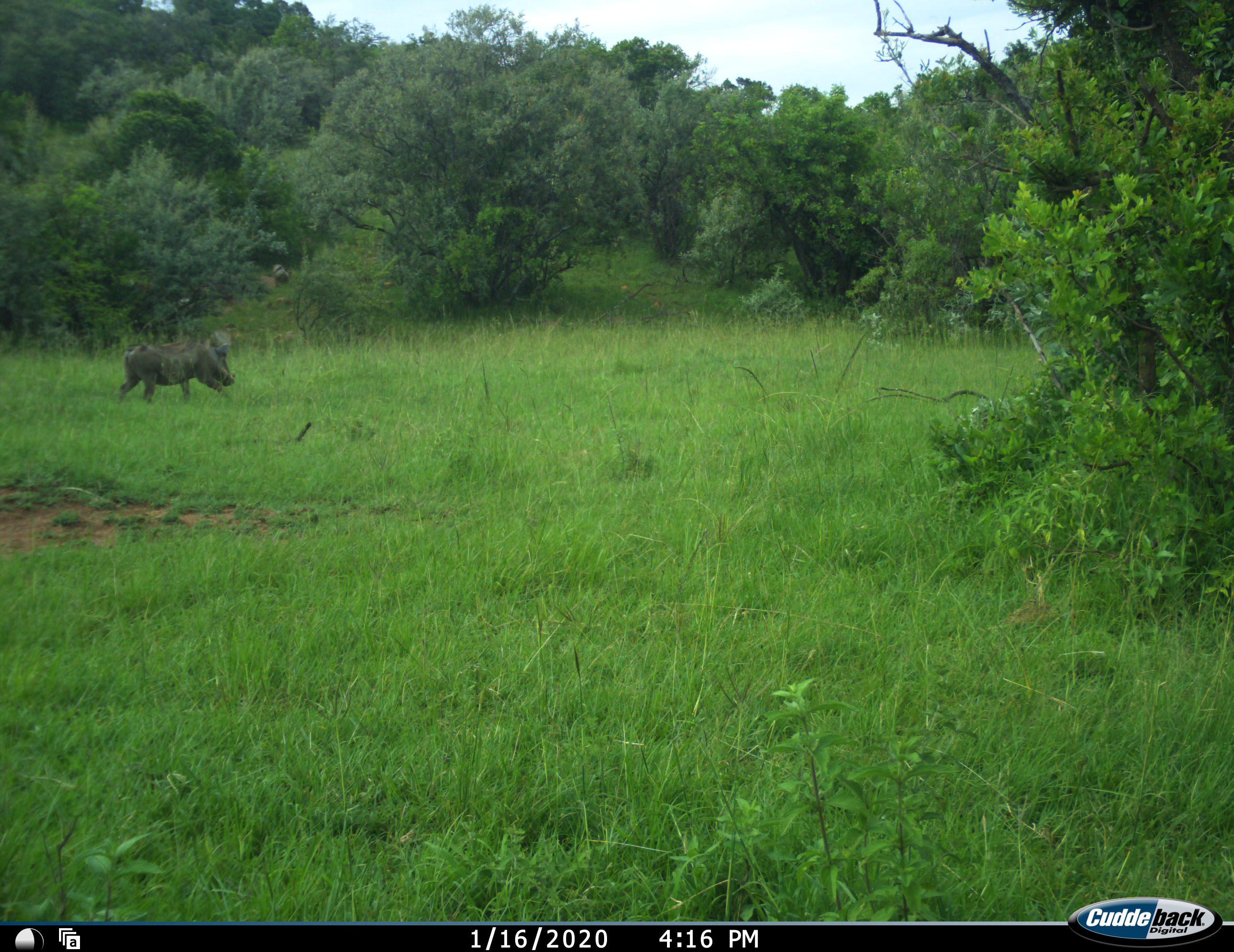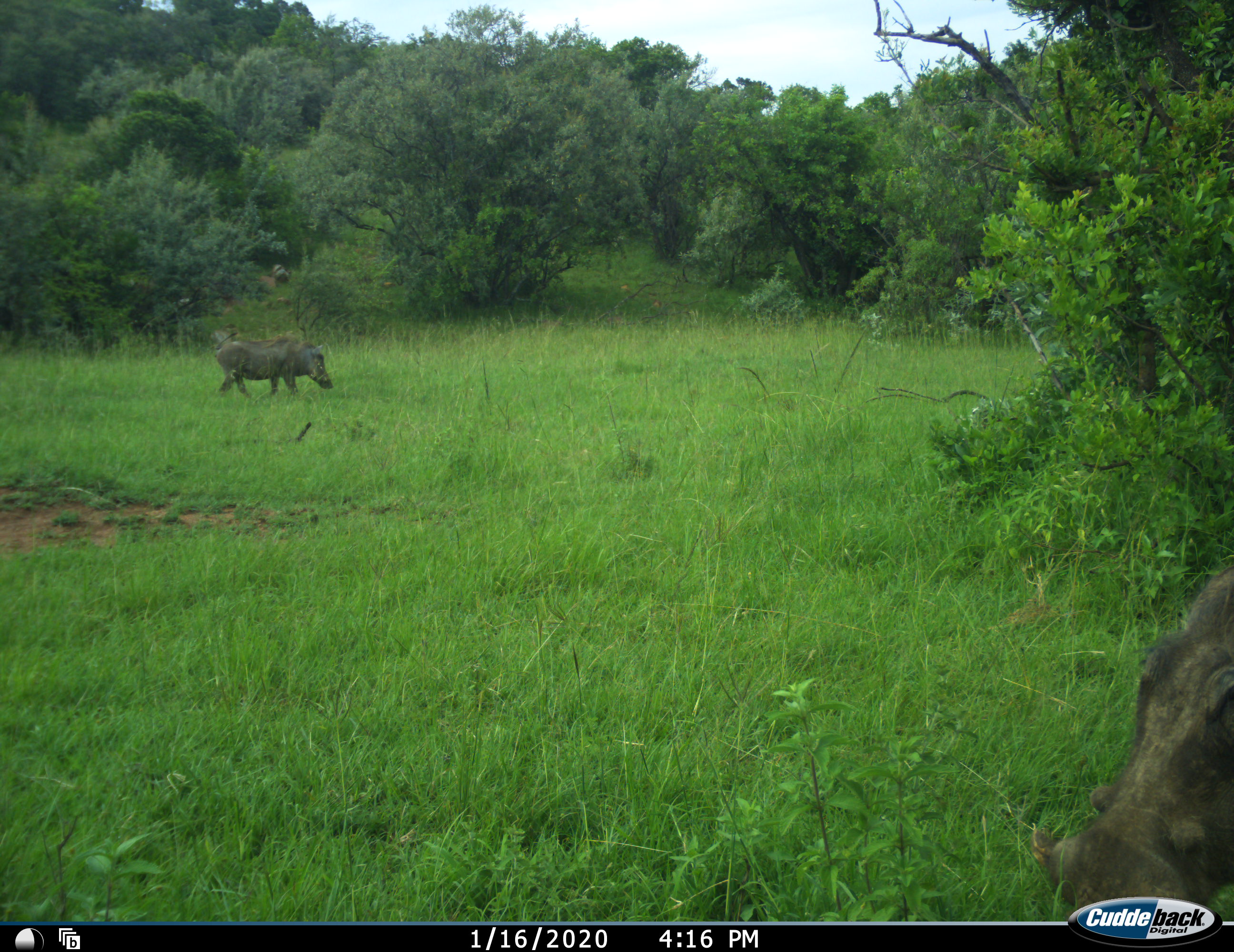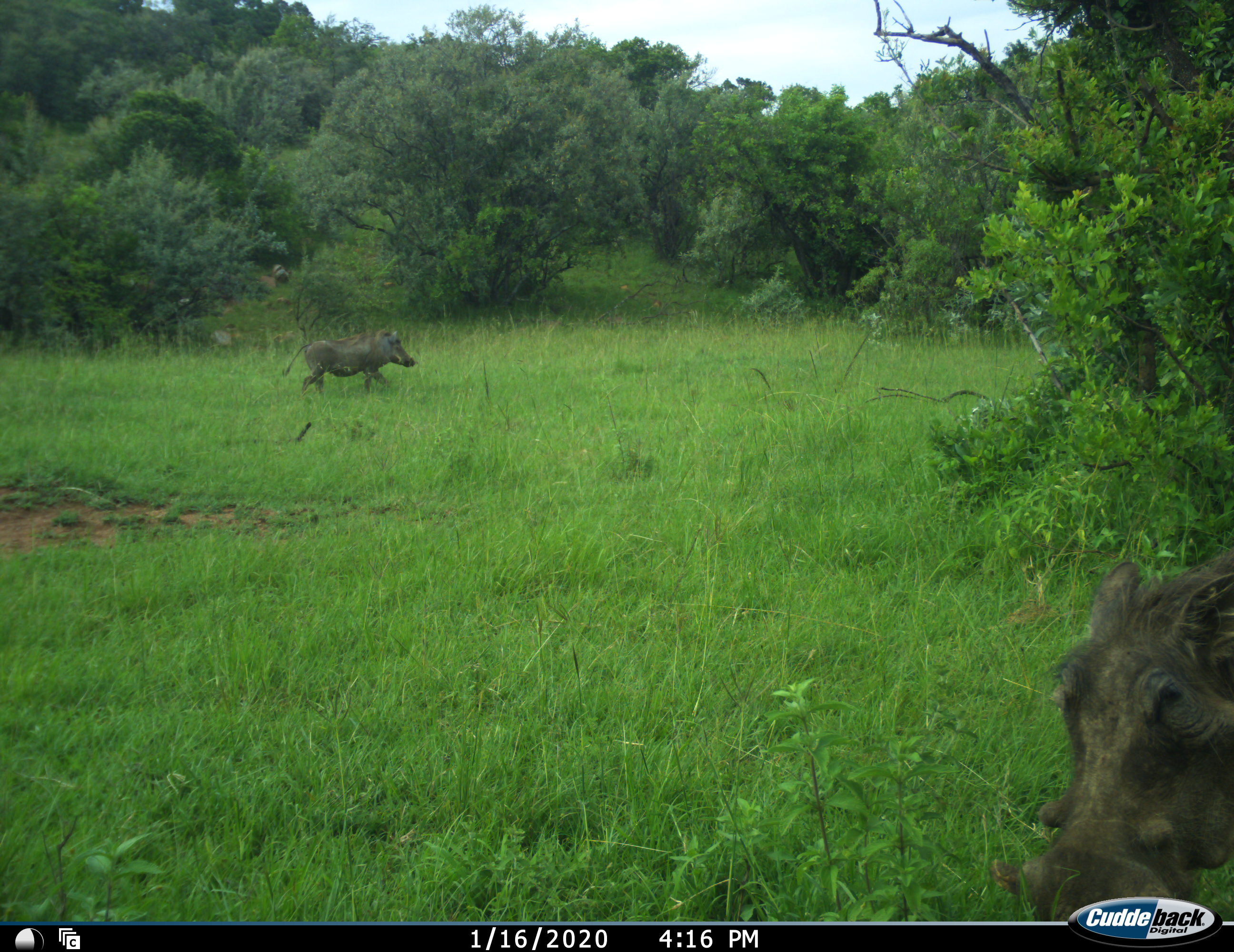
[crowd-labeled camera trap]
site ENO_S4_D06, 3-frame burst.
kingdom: Animalia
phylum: Chordata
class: Mammalia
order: Artiodactyla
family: Suidae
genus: Phacochoerus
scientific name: Phacochoerus africanus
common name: warthog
Warthog (Phacochoerus africanus), count 2. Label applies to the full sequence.